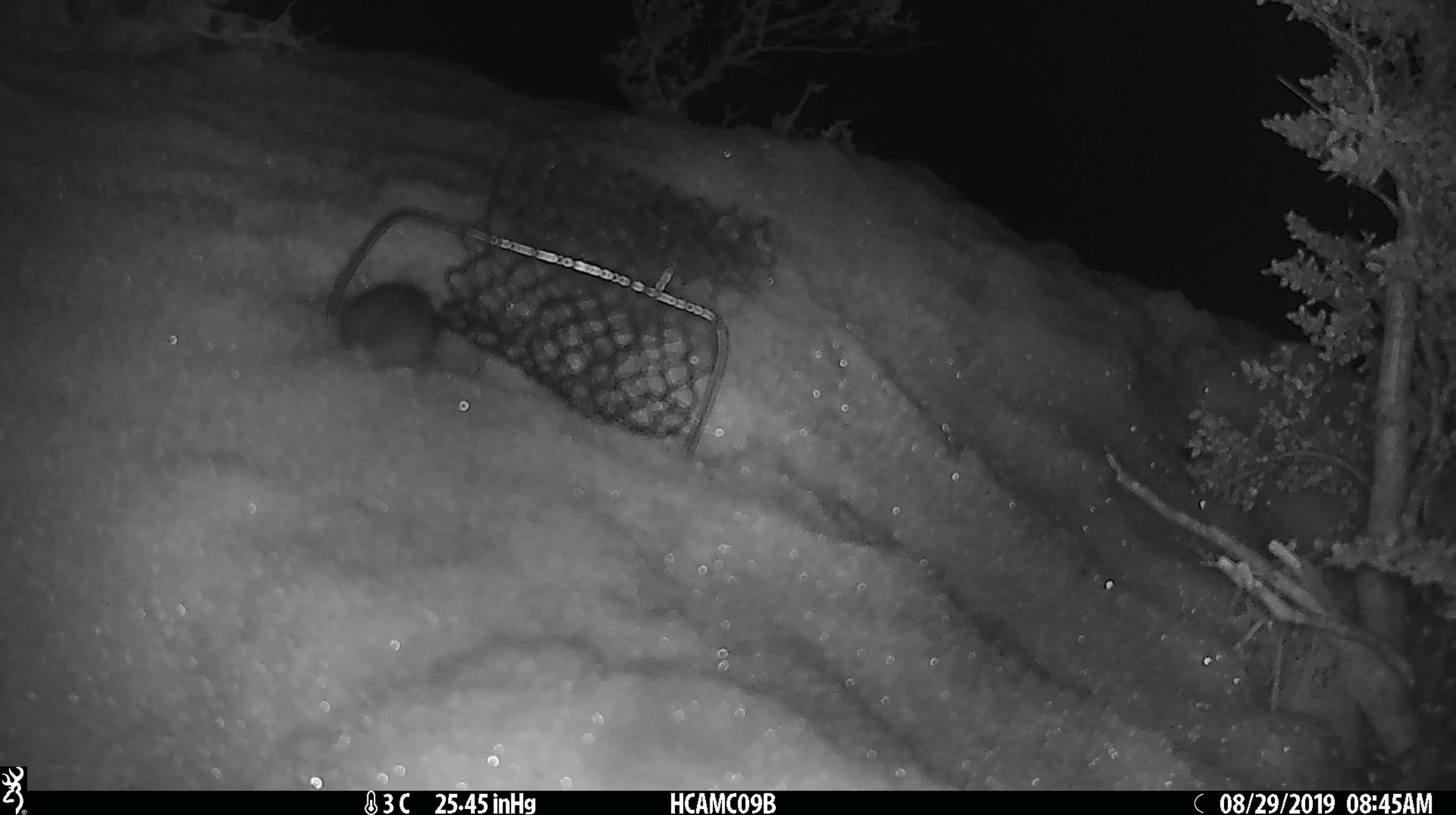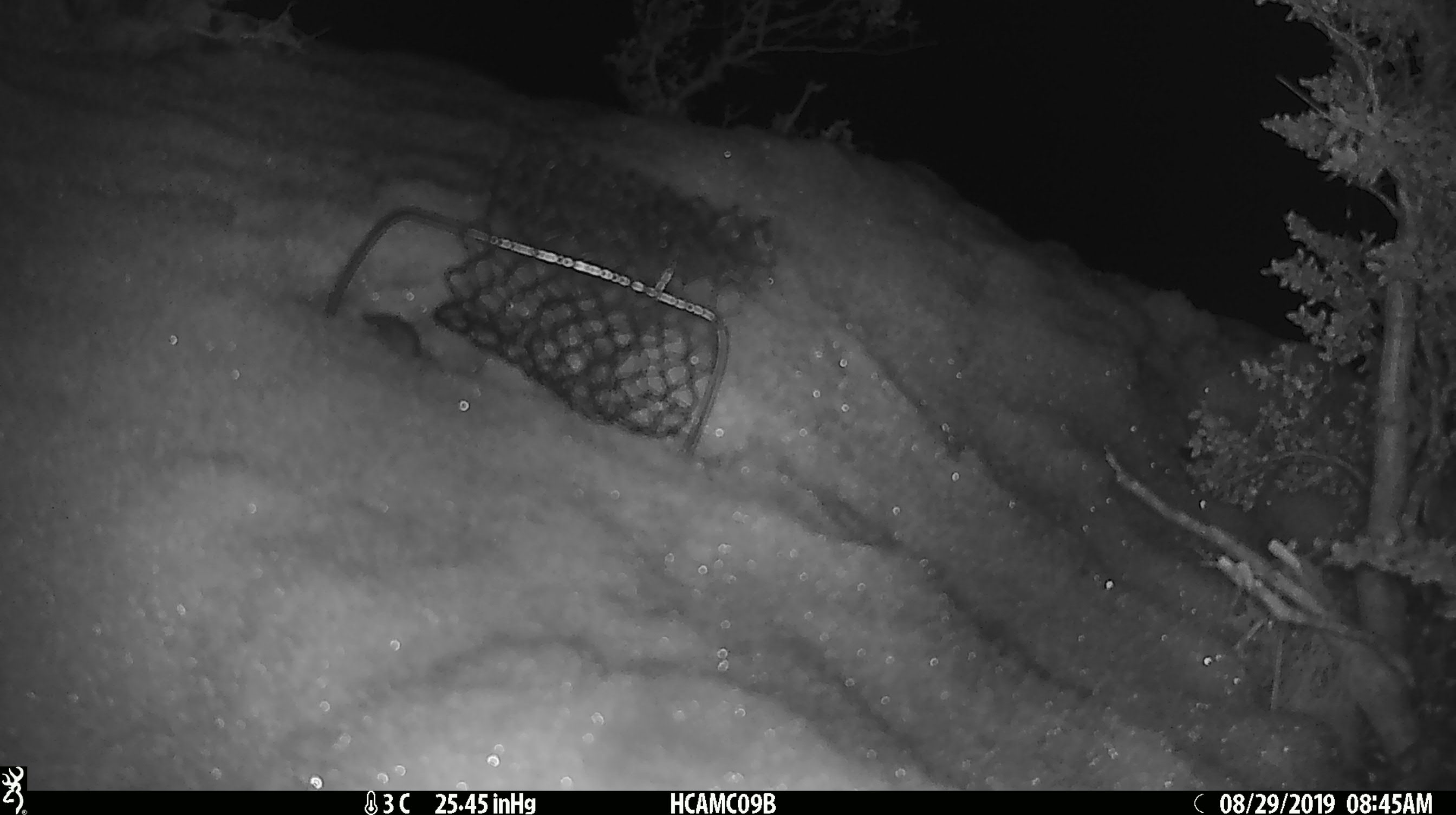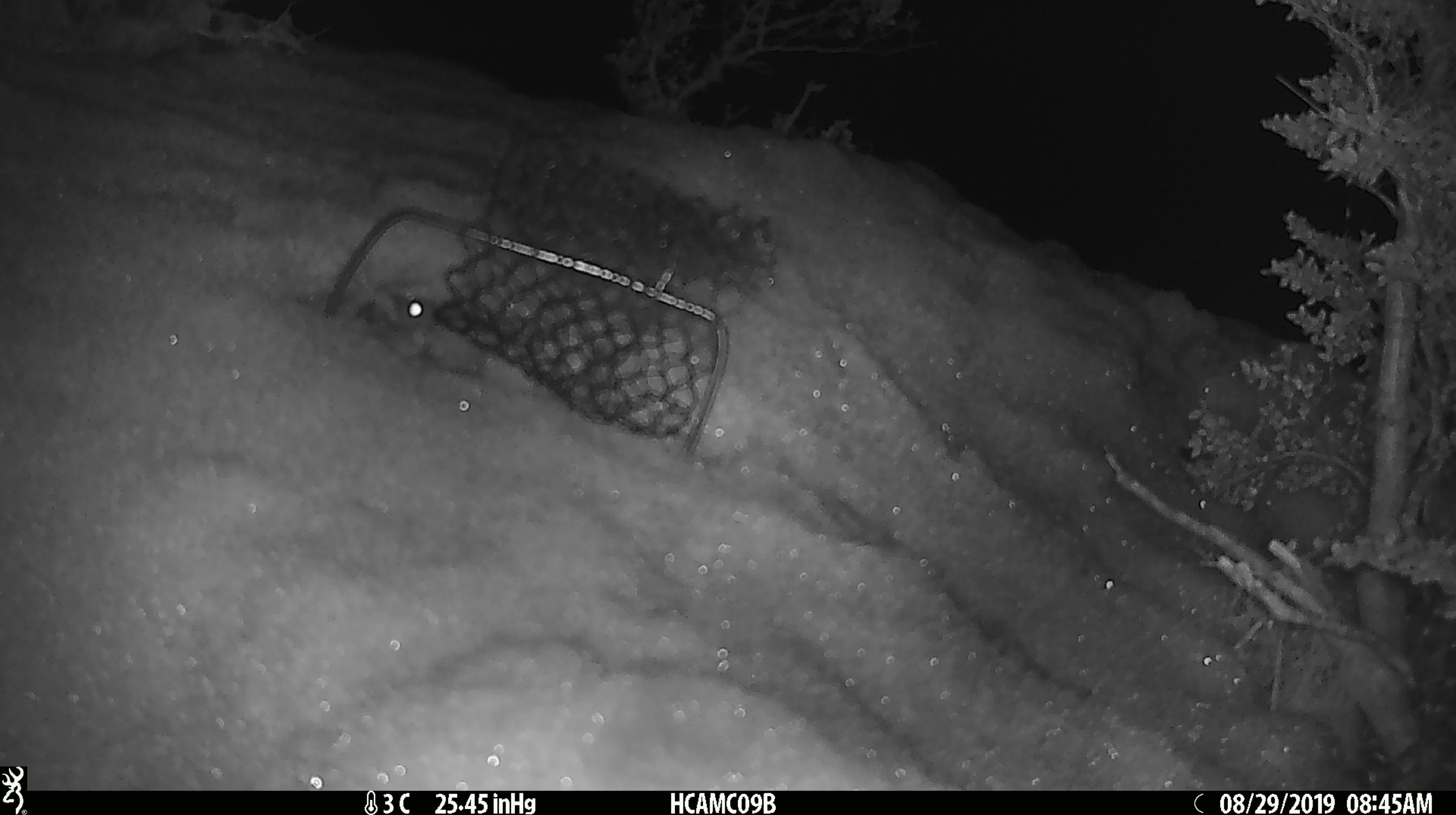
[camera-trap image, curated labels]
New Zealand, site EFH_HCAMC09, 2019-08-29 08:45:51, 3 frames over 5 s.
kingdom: Animalia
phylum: Chordata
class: Mammalia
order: Rodentia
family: Muridae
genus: Mus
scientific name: Mus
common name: mouse